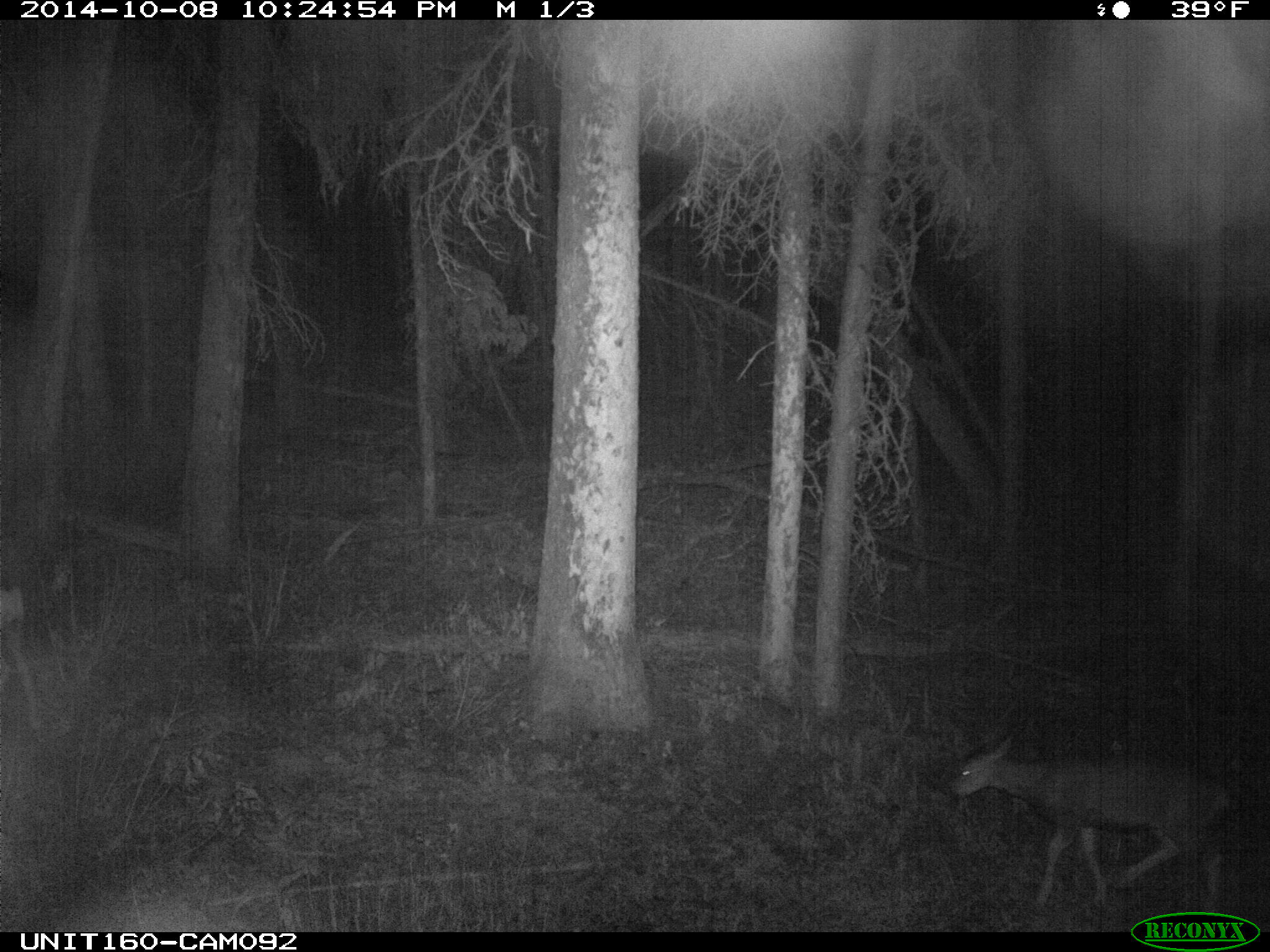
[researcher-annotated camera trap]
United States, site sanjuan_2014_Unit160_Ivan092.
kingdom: Animalia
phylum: Chordata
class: Mammalia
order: Artiodactyla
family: Cervidae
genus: Odocoileus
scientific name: Odocoileus hemionus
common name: mule deer